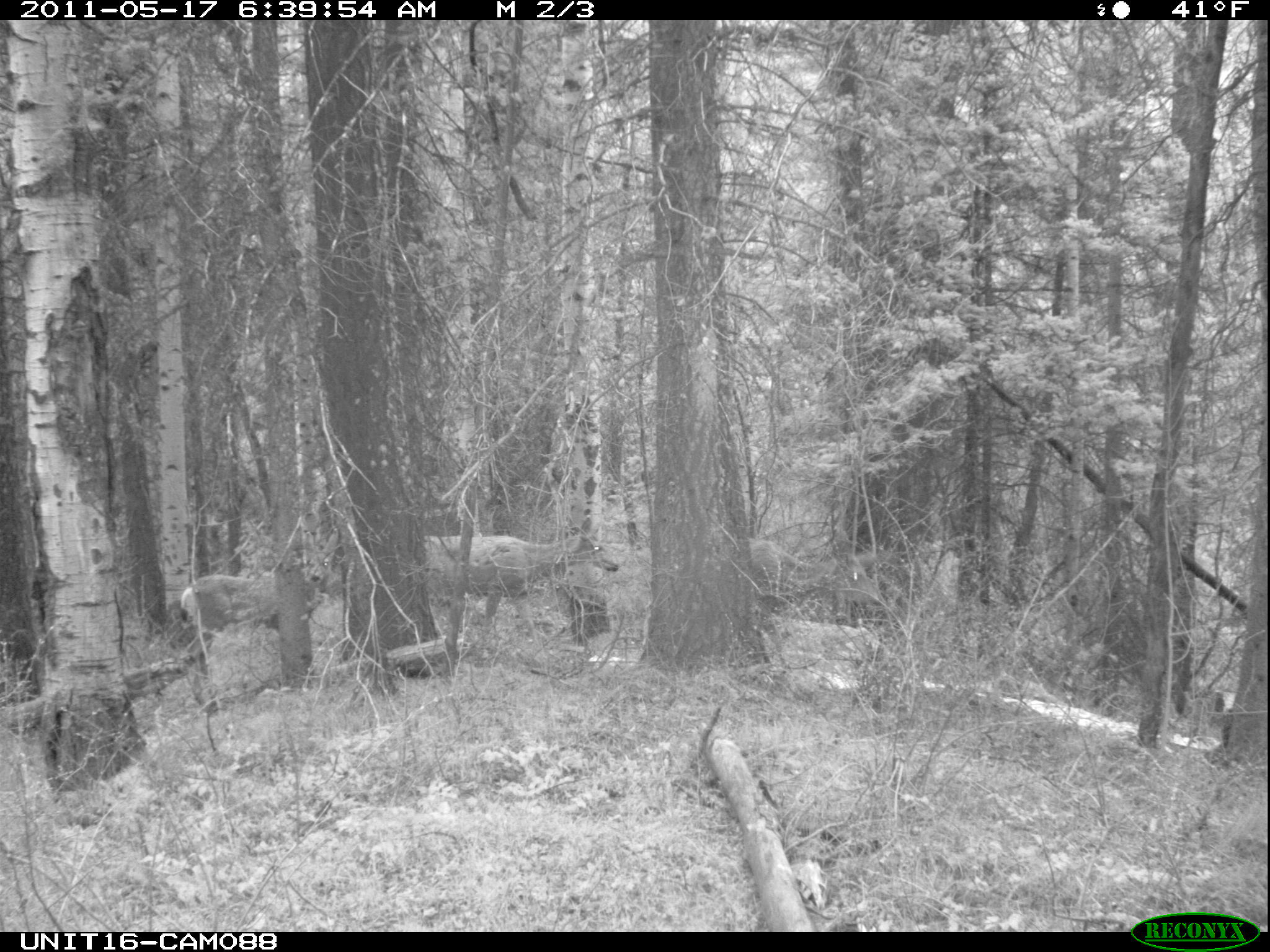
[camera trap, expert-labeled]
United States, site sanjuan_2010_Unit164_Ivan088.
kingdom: Animalia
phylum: Chordata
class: Mammalia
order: Artiodactyla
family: Cervidae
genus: Odocoileus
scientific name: Odocoileus hemionus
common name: mule deer